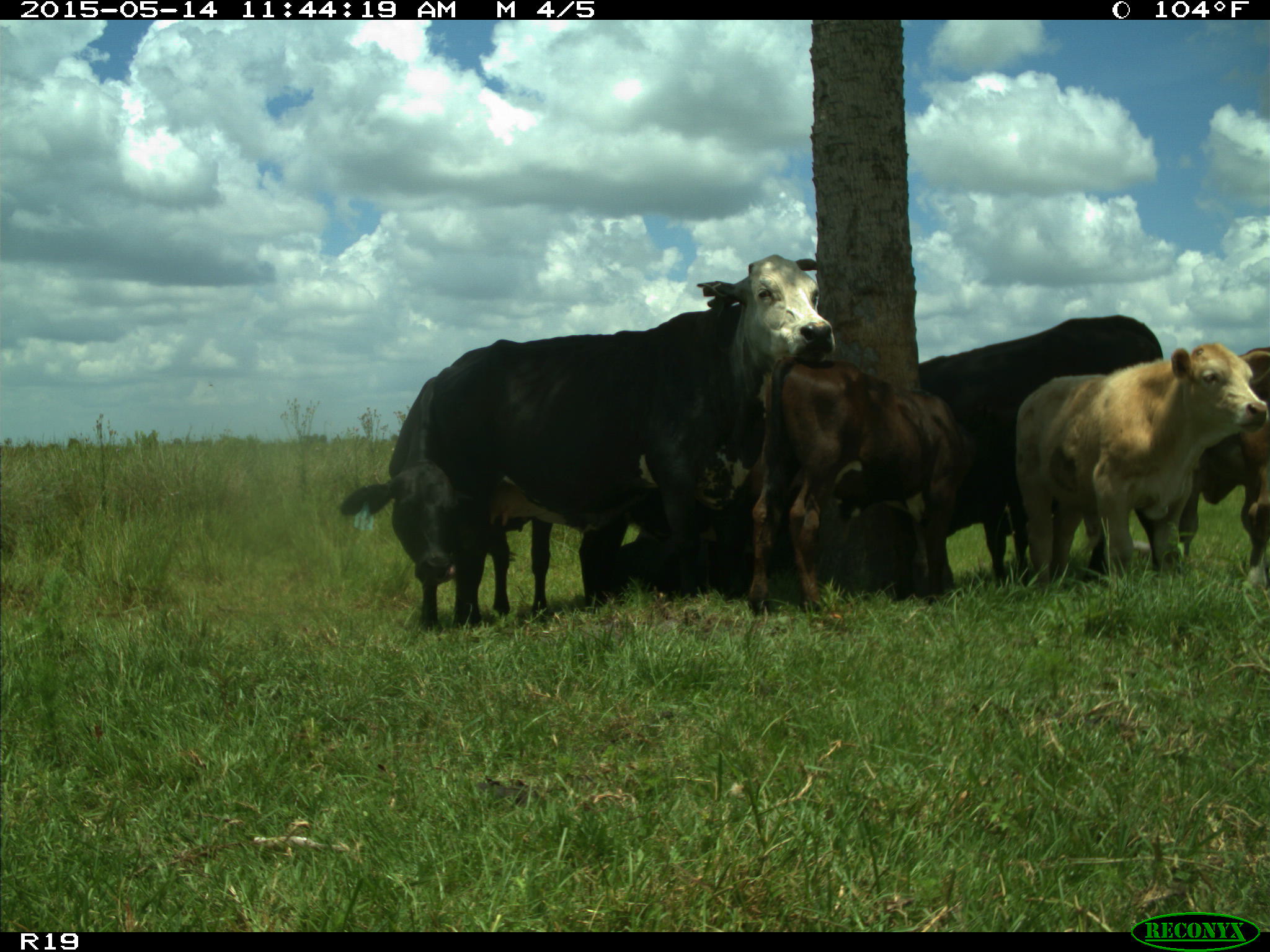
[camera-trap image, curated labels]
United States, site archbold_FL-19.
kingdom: Animalia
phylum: Chordata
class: Mammalia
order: Artiodactyla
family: Bovidae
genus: Bos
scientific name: Bos taurus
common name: domestic cow